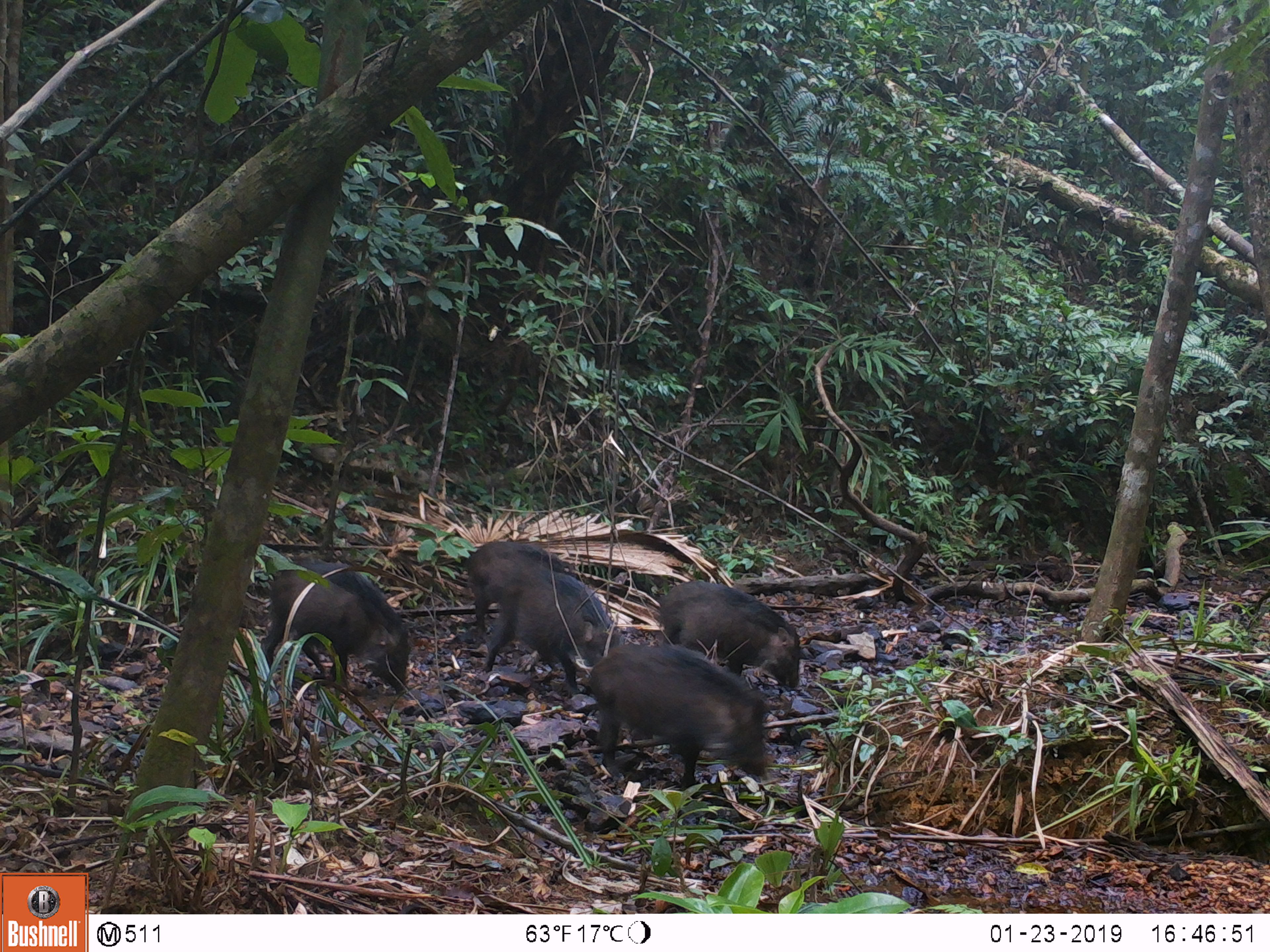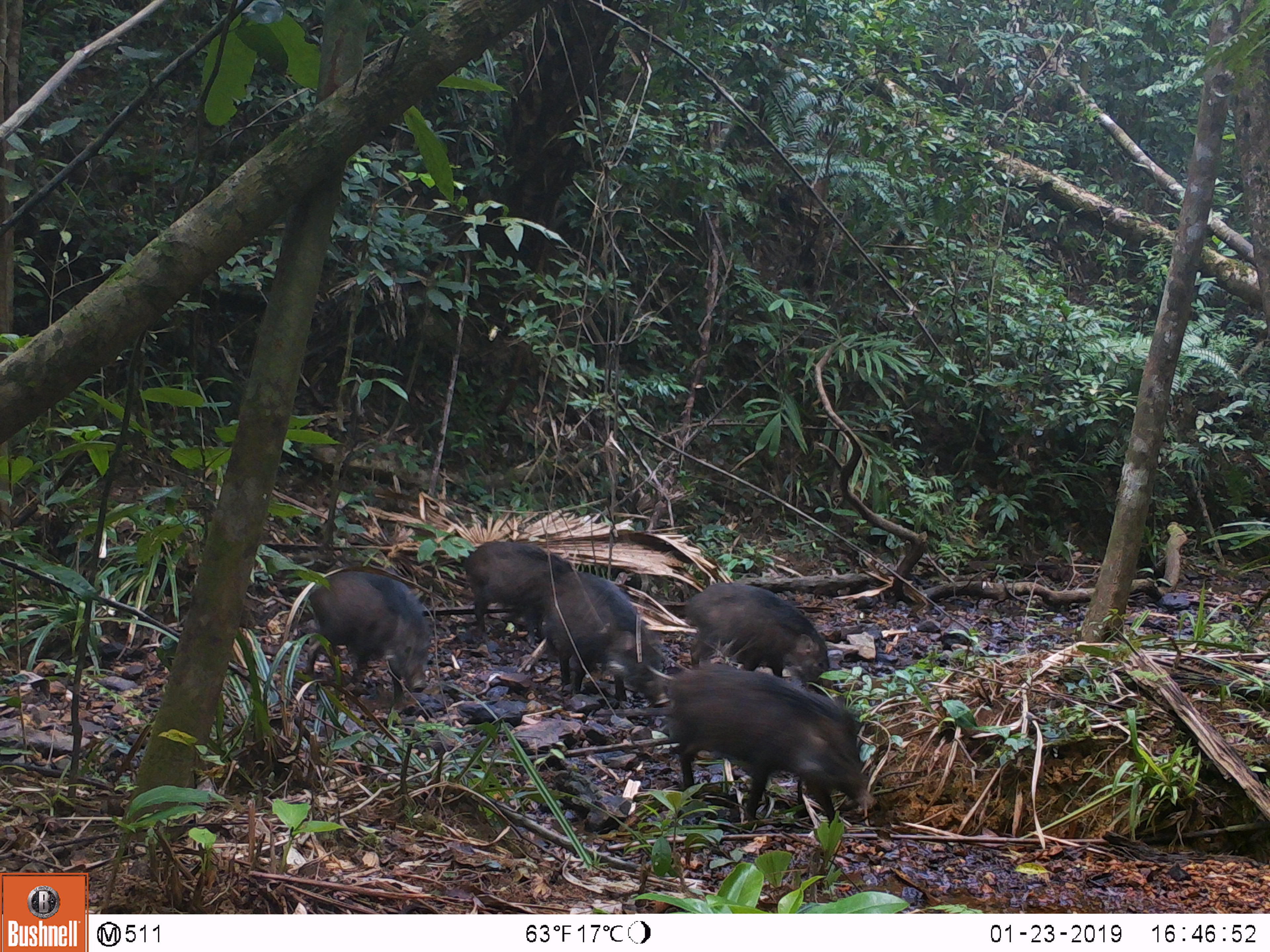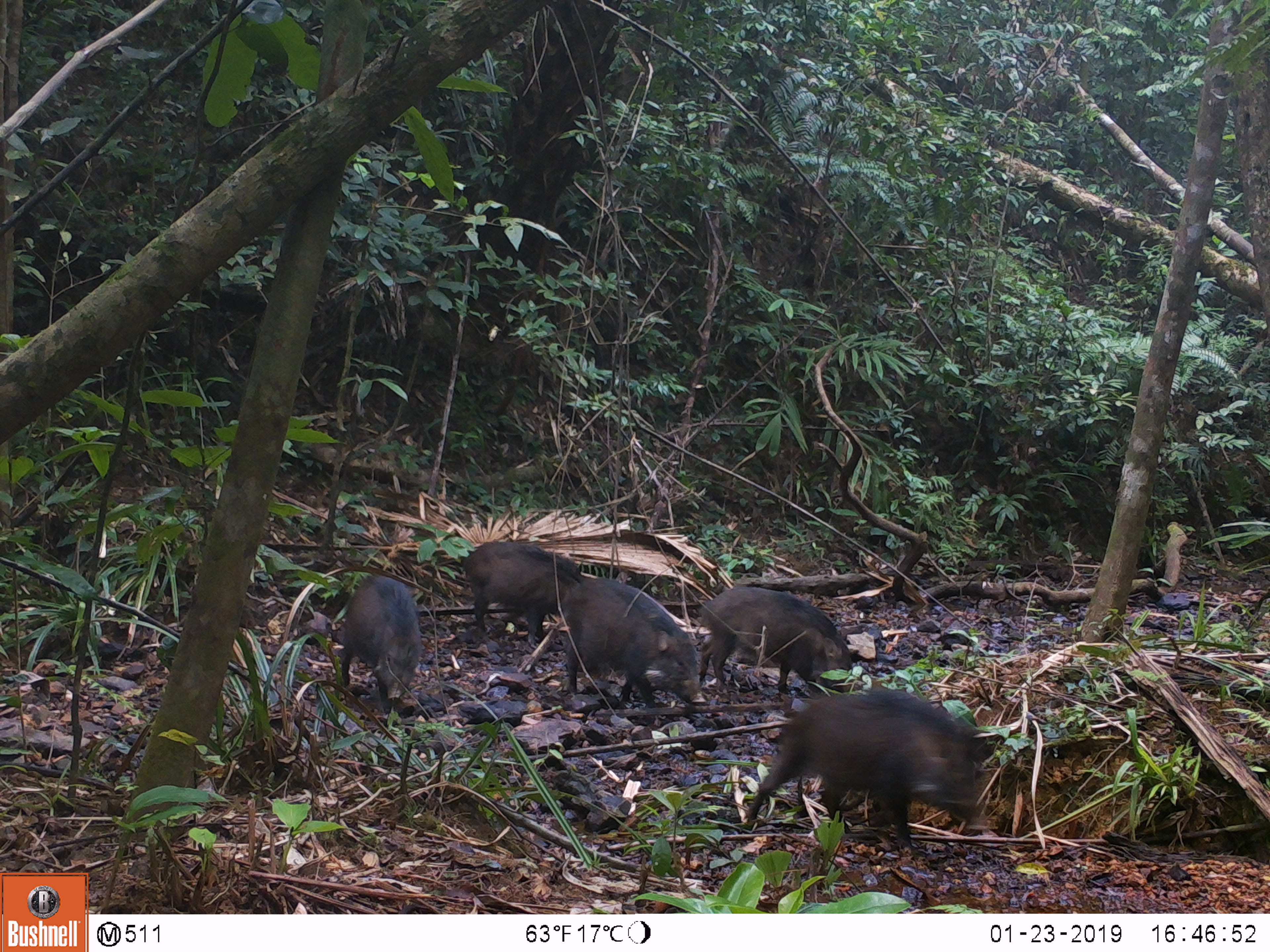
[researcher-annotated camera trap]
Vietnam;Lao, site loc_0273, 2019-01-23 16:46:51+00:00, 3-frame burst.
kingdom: Animalia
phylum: Chordata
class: Mammalia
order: Artiodactyla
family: Suidae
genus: Sus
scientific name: Sus scrofa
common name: eurasian wild pig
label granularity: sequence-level